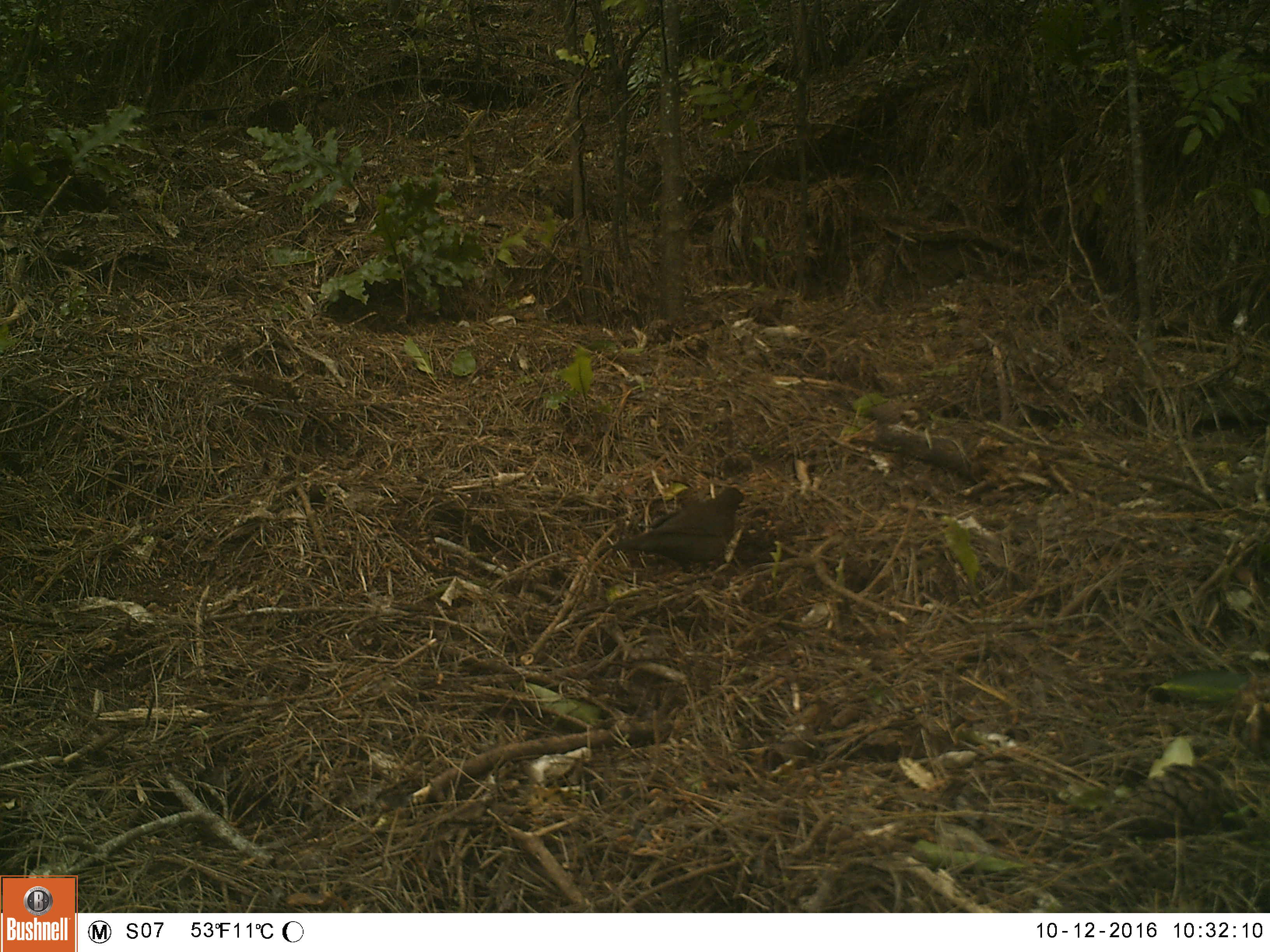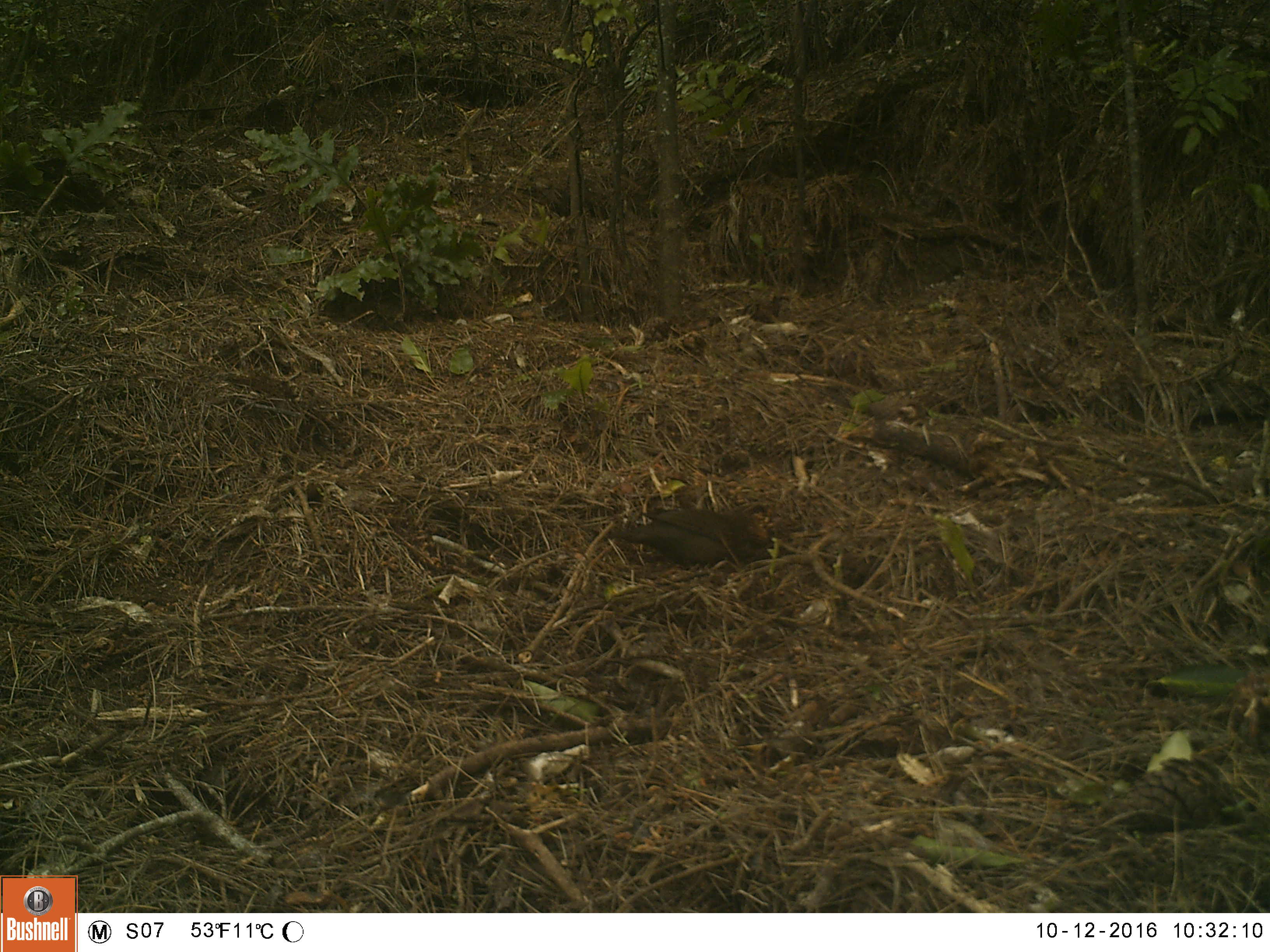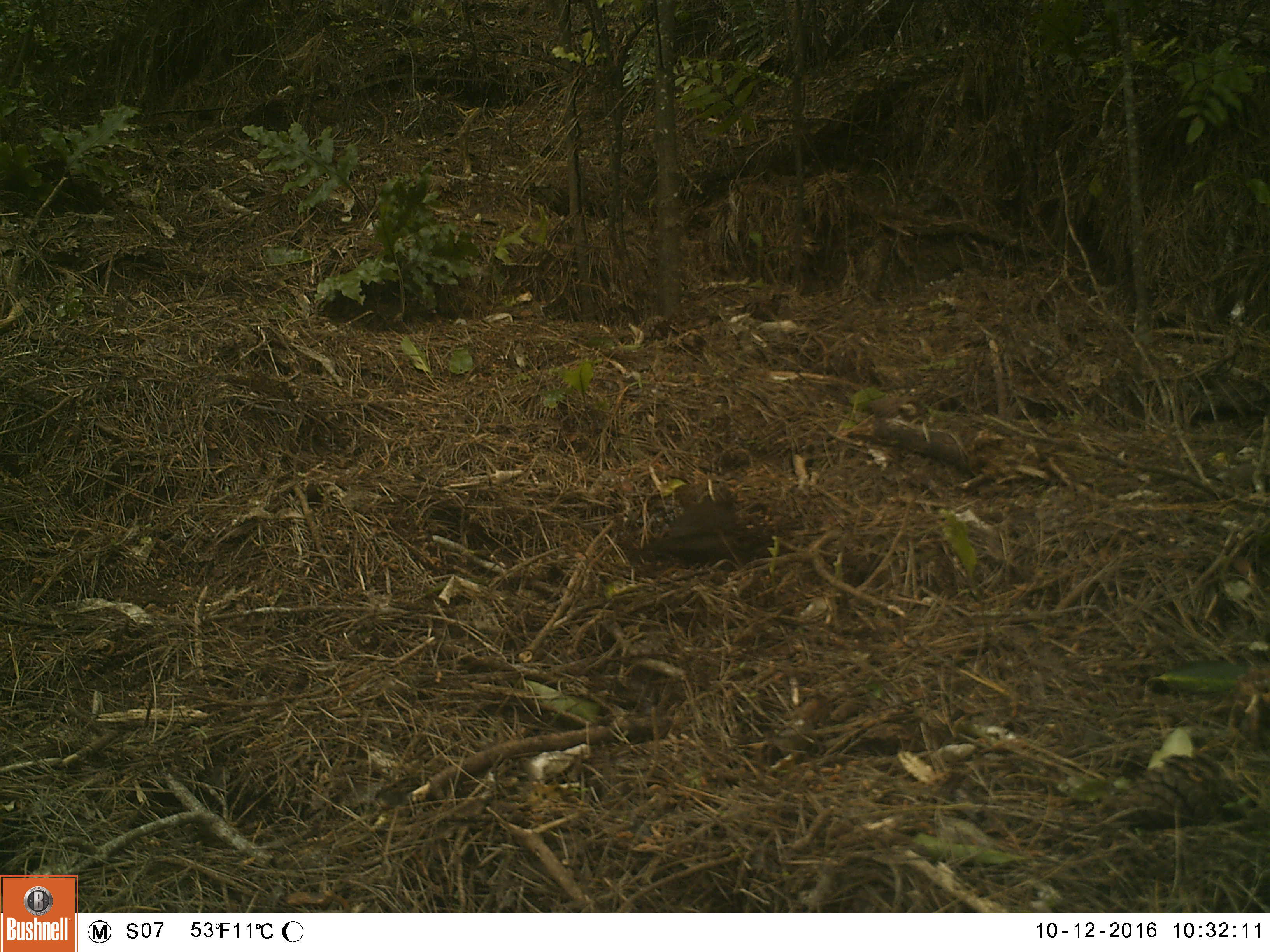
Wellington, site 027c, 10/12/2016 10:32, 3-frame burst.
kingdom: Animalia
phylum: Chordata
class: Aves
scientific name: Aves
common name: bird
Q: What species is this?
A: Bird (Aves).